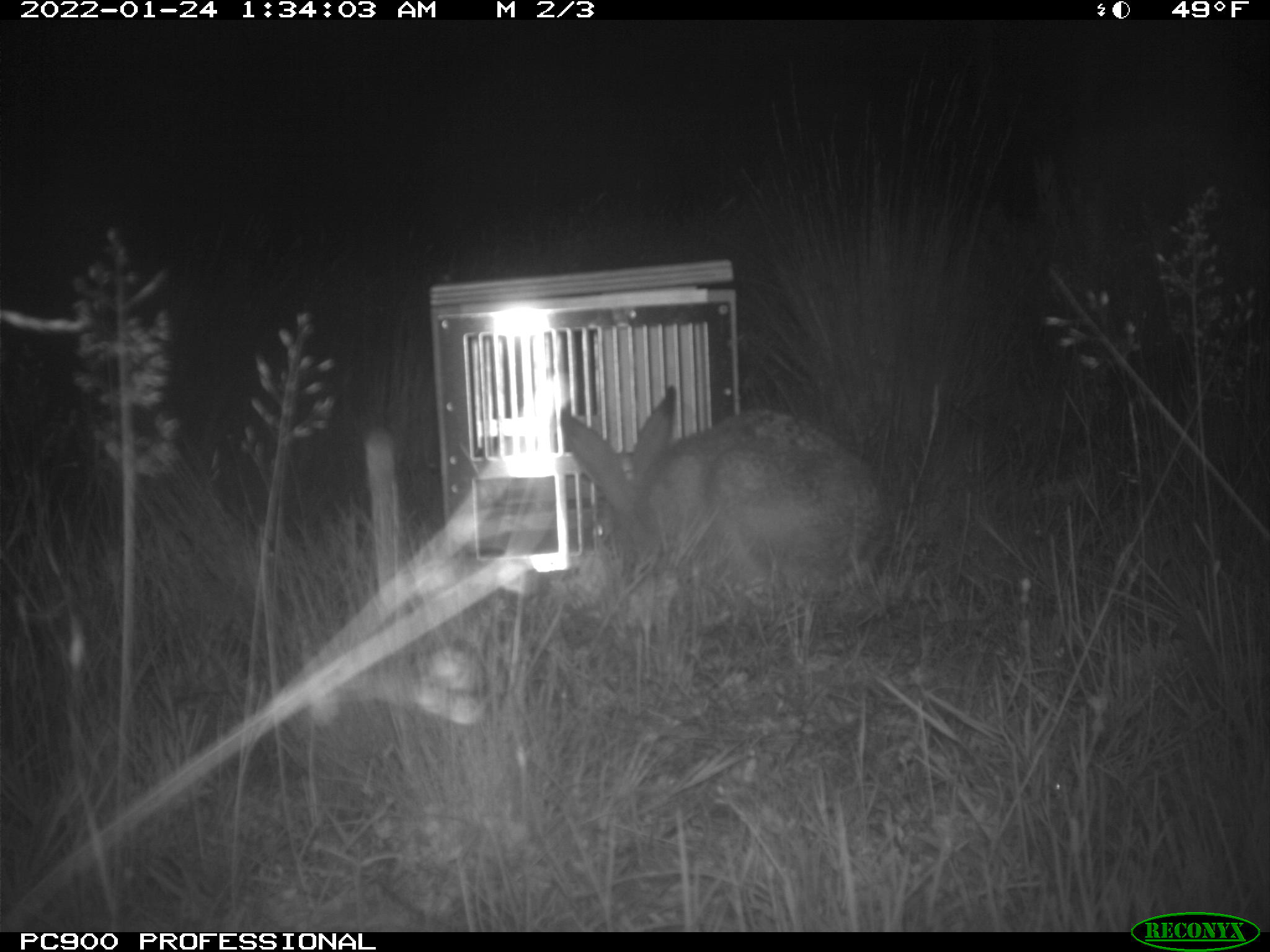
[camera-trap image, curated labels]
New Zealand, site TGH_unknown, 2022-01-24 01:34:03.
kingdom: Animalia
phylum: Chordata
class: Mammalia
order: Lagomorpha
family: Leporidae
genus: Lepus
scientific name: Lepus europaeus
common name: brown hare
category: hare